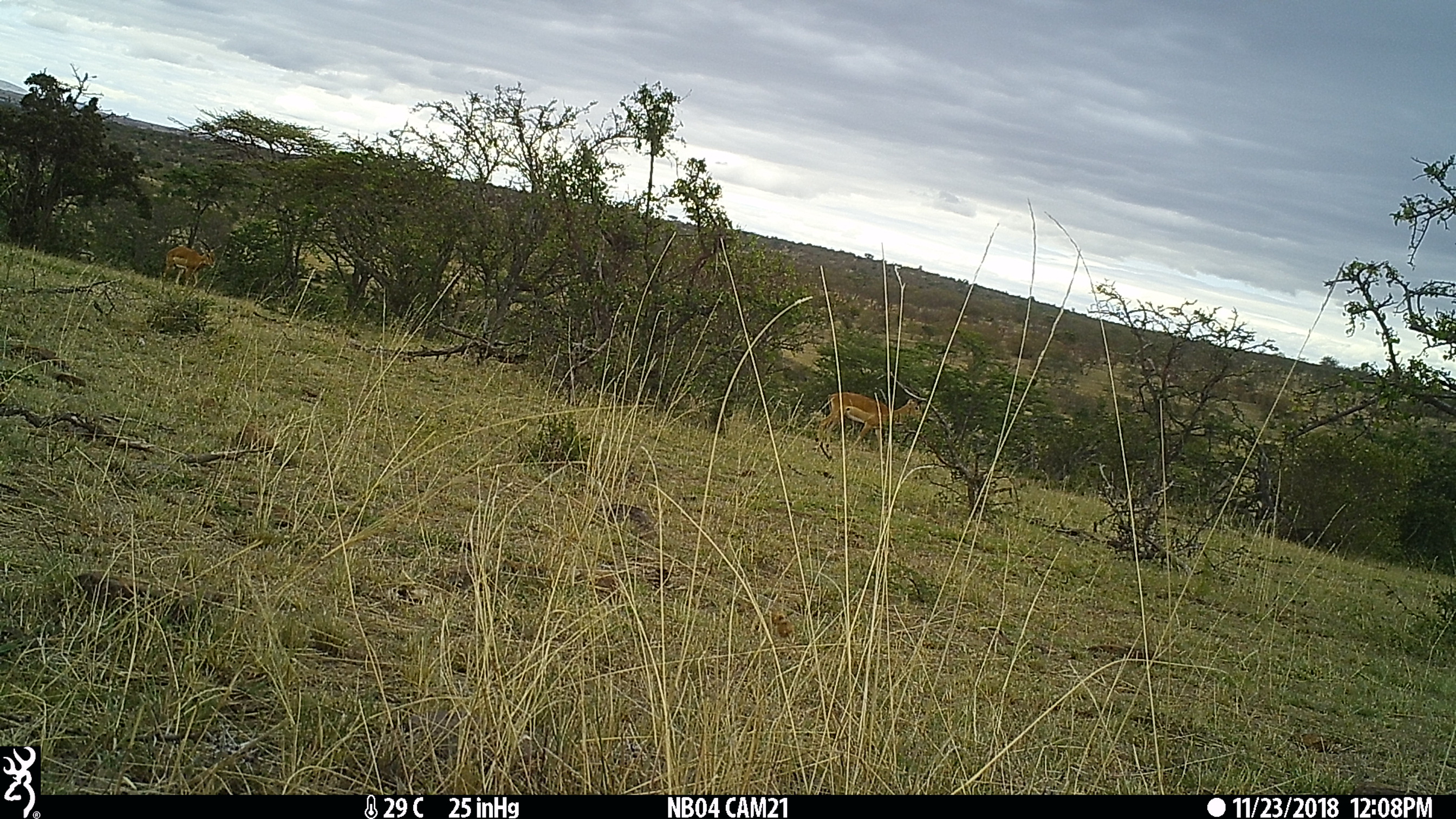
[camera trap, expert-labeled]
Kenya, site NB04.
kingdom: Animalia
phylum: Chordata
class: Mammalia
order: Artiodactyla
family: Bovidae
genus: Aepyceros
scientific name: Aepyceros melampus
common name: impala